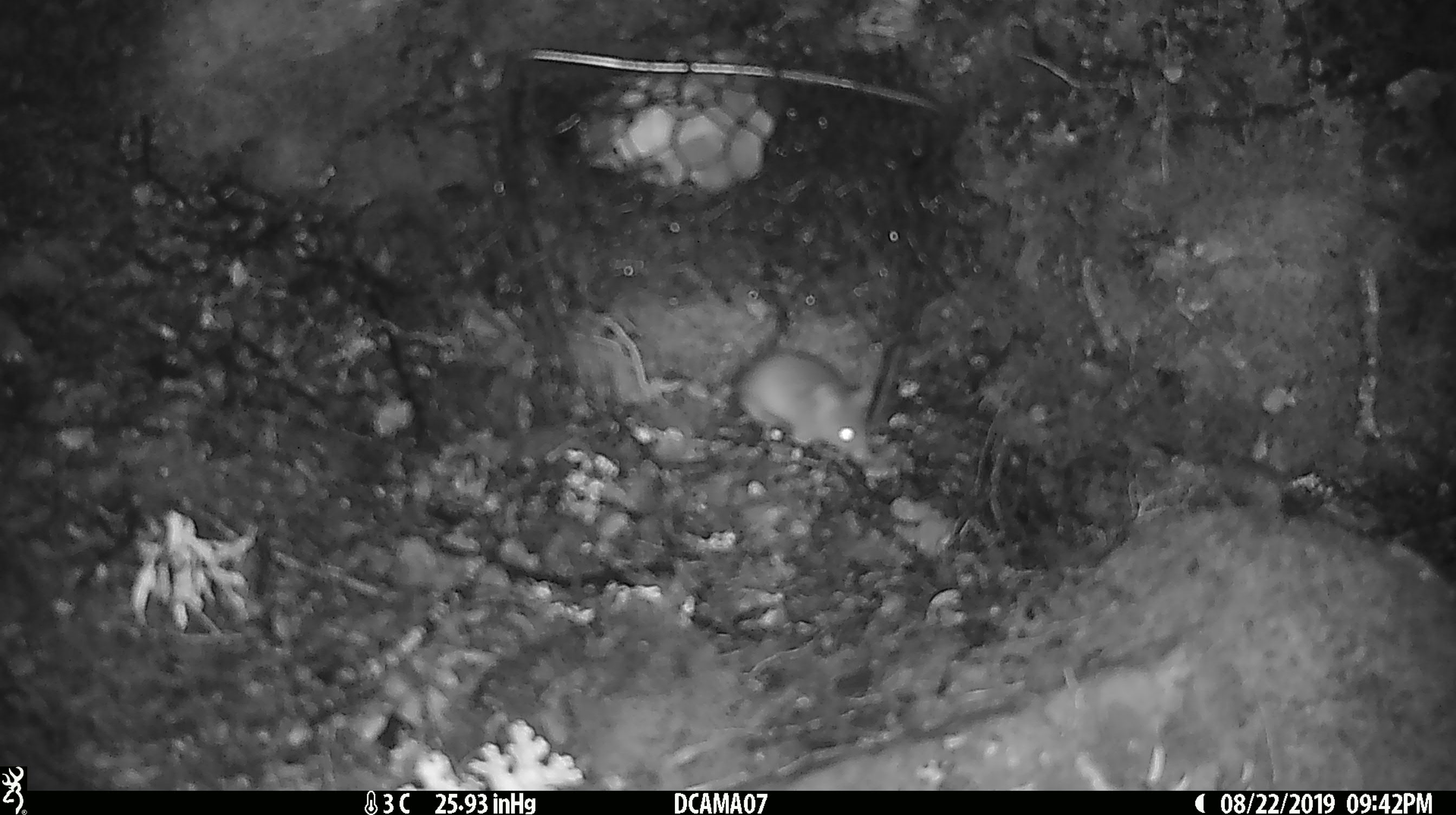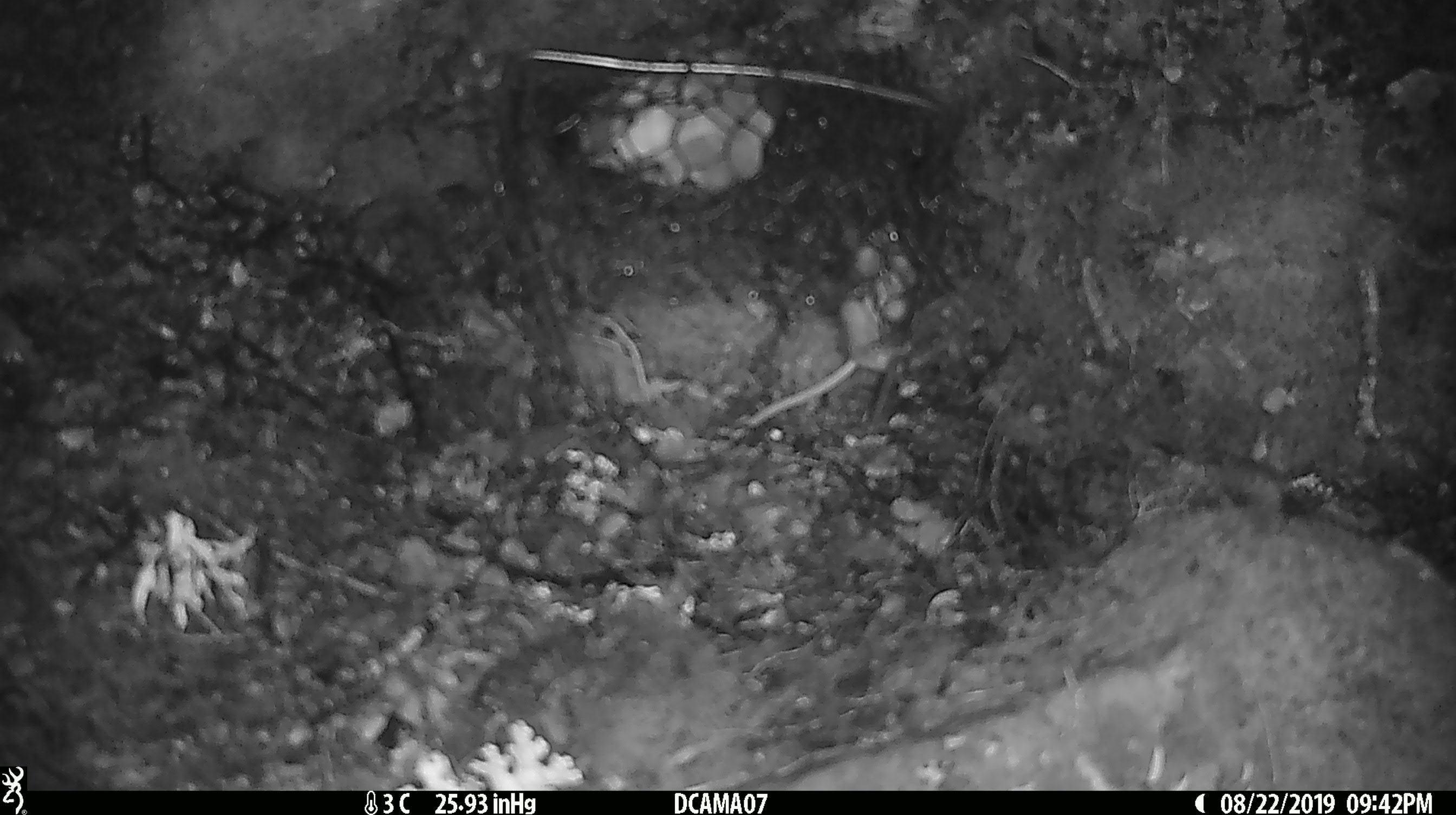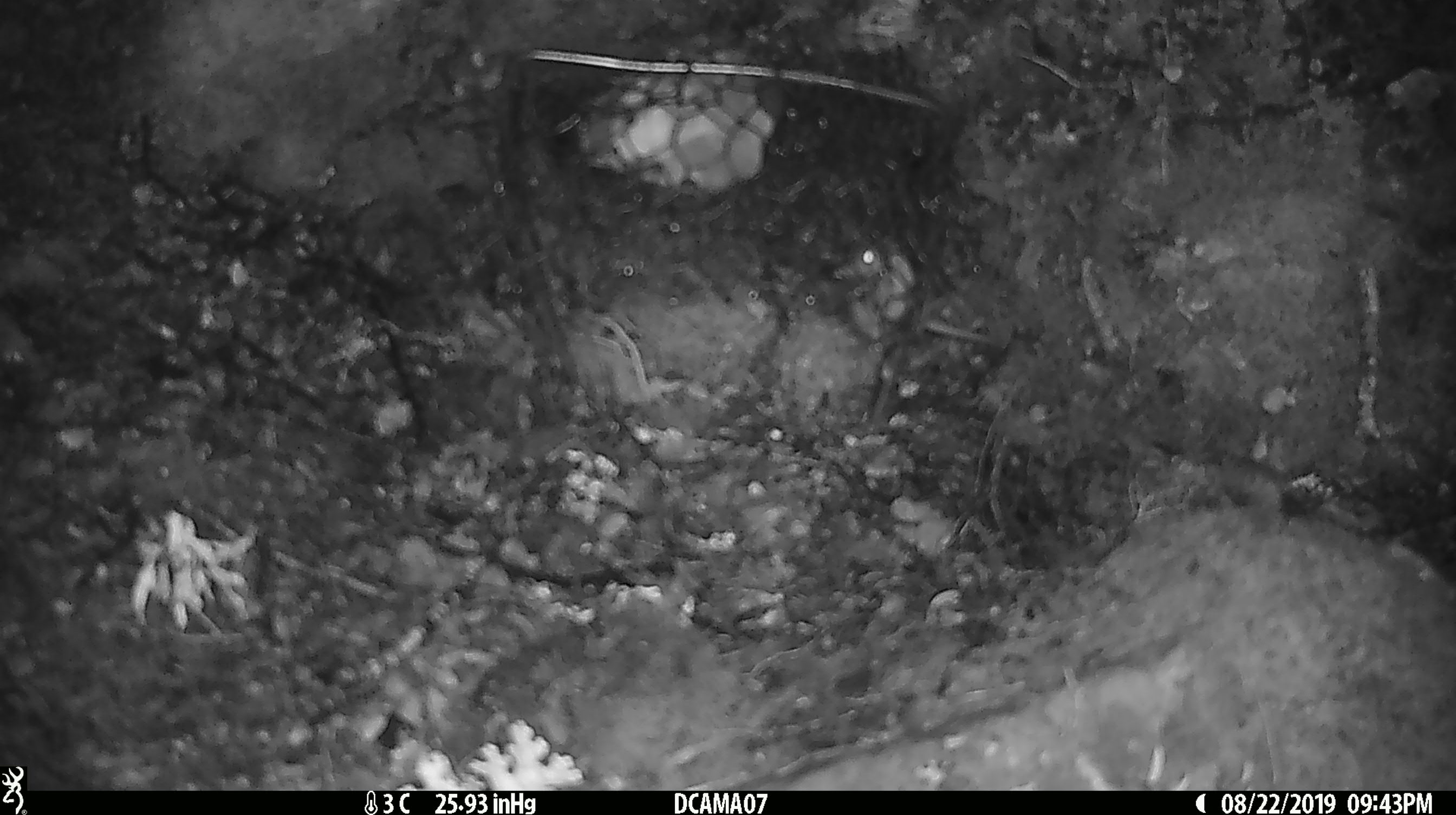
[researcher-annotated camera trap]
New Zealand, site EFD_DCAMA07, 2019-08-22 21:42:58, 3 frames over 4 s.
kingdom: Animalia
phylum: Chordata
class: Mammalia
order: Rodentia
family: Muridae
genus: Mus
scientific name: Mus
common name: mouse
Mouse (Mus).